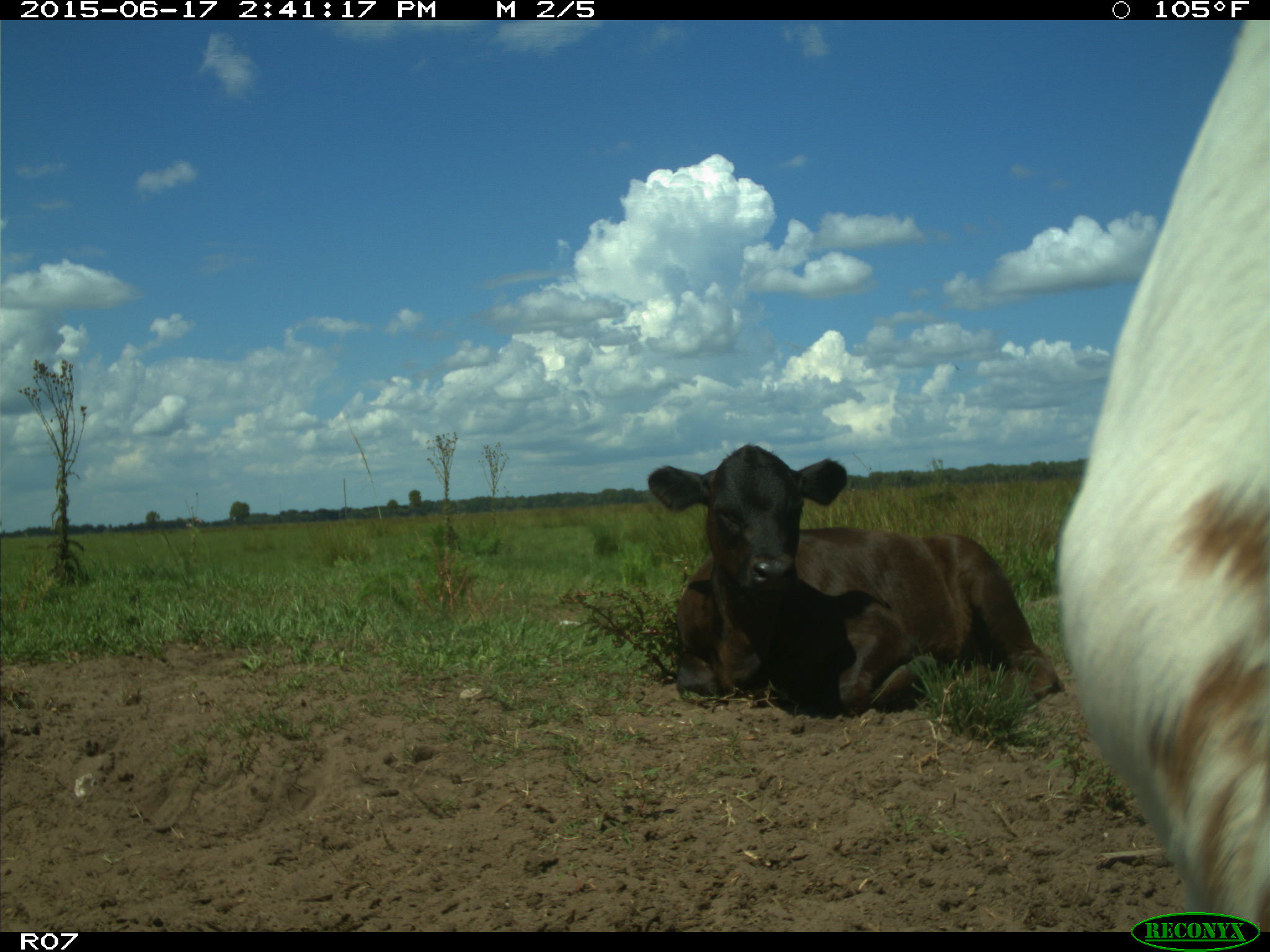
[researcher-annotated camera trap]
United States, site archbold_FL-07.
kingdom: Animalia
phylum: Chordata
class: Mammalia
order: Artiodactyla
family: Bovidae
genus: Bos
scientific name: Bos taurus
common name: domestic cow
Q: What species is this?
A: Bos taurus (domestic cow).